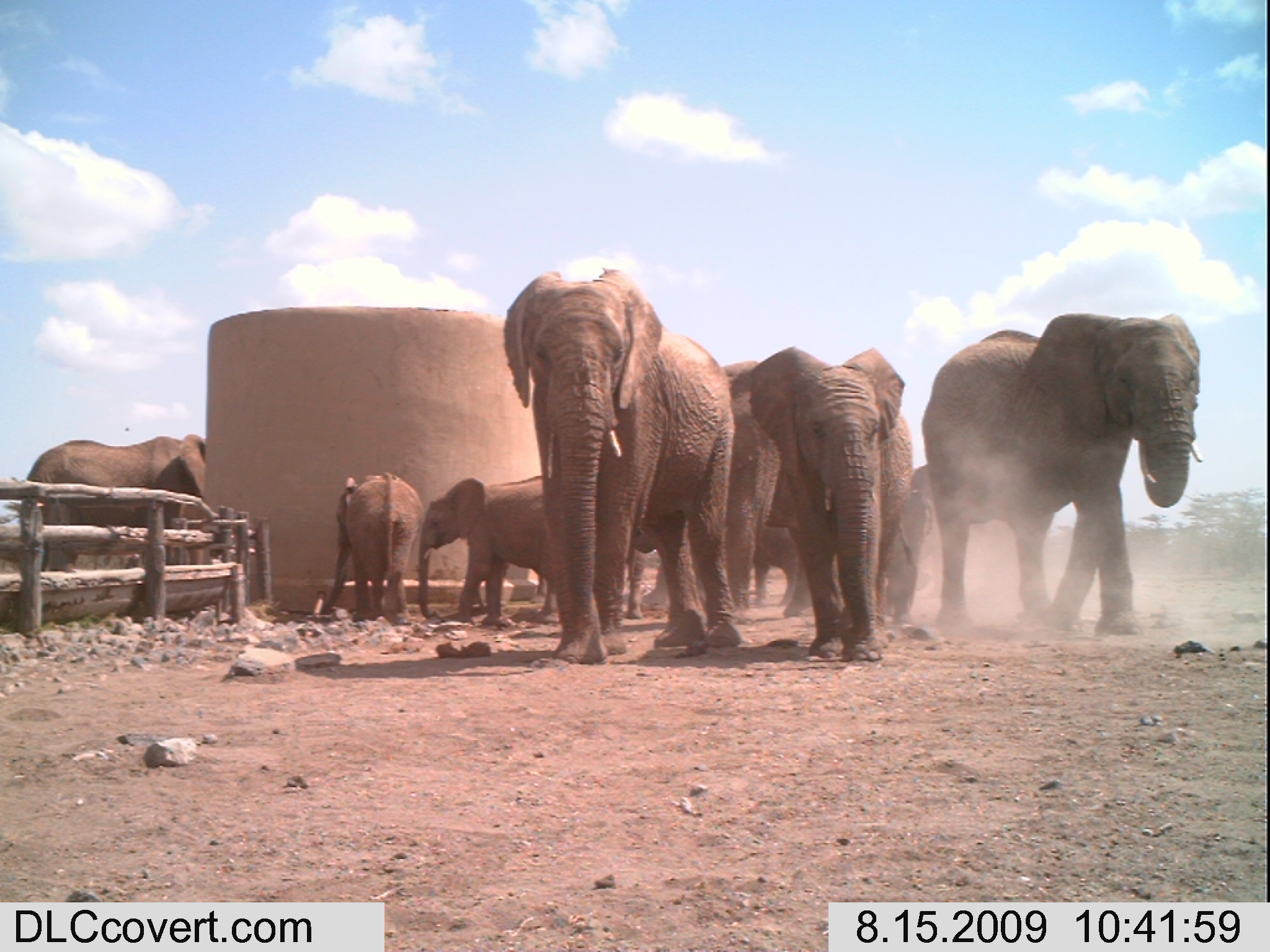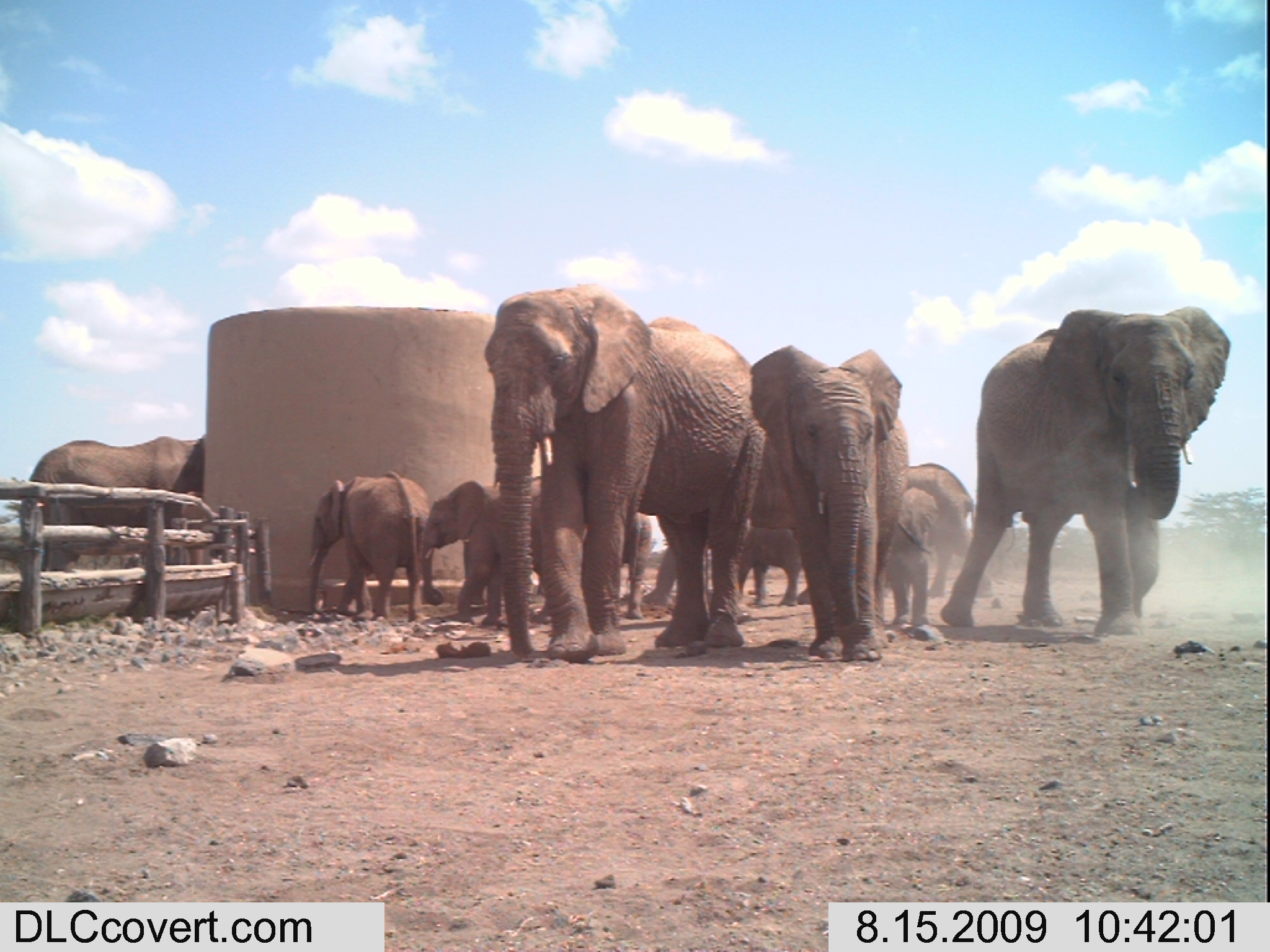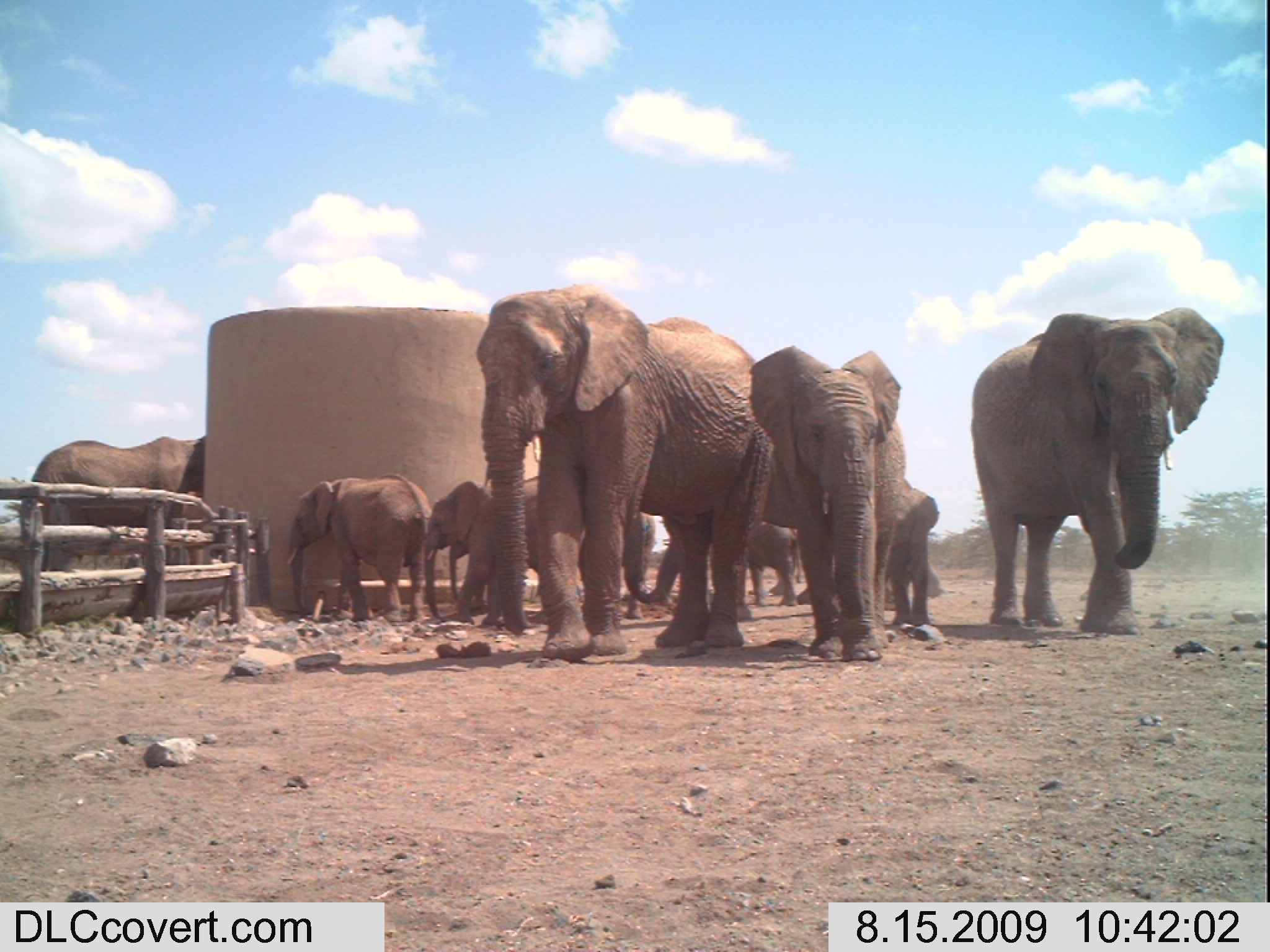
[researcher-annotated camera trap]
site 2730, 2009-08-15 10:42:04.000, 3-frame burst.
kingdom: Animalia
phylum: Chordata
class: Mammalia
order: Proboscidea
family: Elephantidae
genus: Loxodonta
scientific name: Loxodonta africana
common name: african bush elephant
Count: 8.